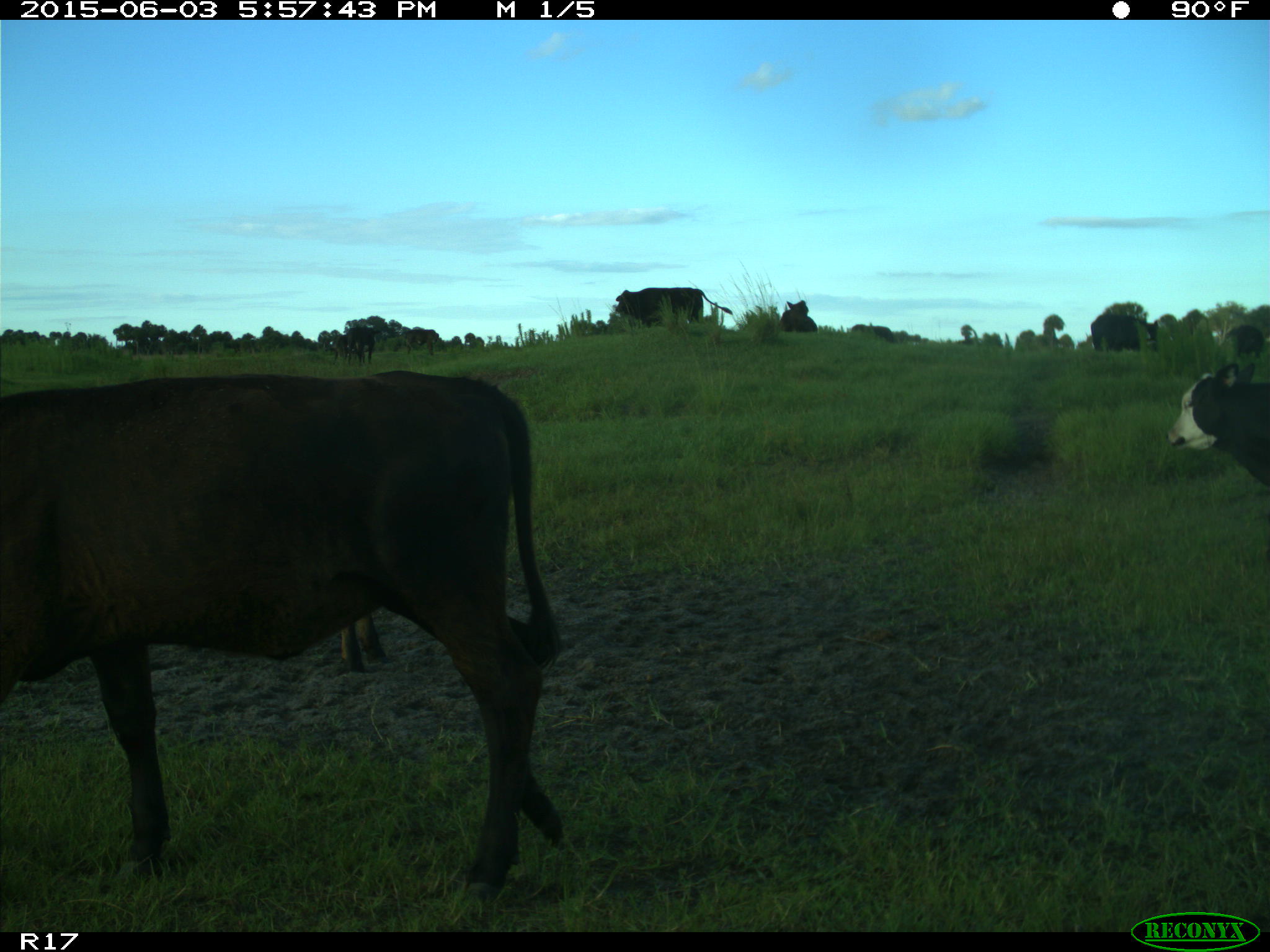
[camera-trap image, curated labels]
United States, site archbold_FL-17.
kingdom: Animalia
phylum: Chordata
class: Mammalia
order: Artiodactyla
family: Bovidae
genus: Bos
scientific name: Bos taurus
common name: domestic cow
Bos taurus (domestic cow).